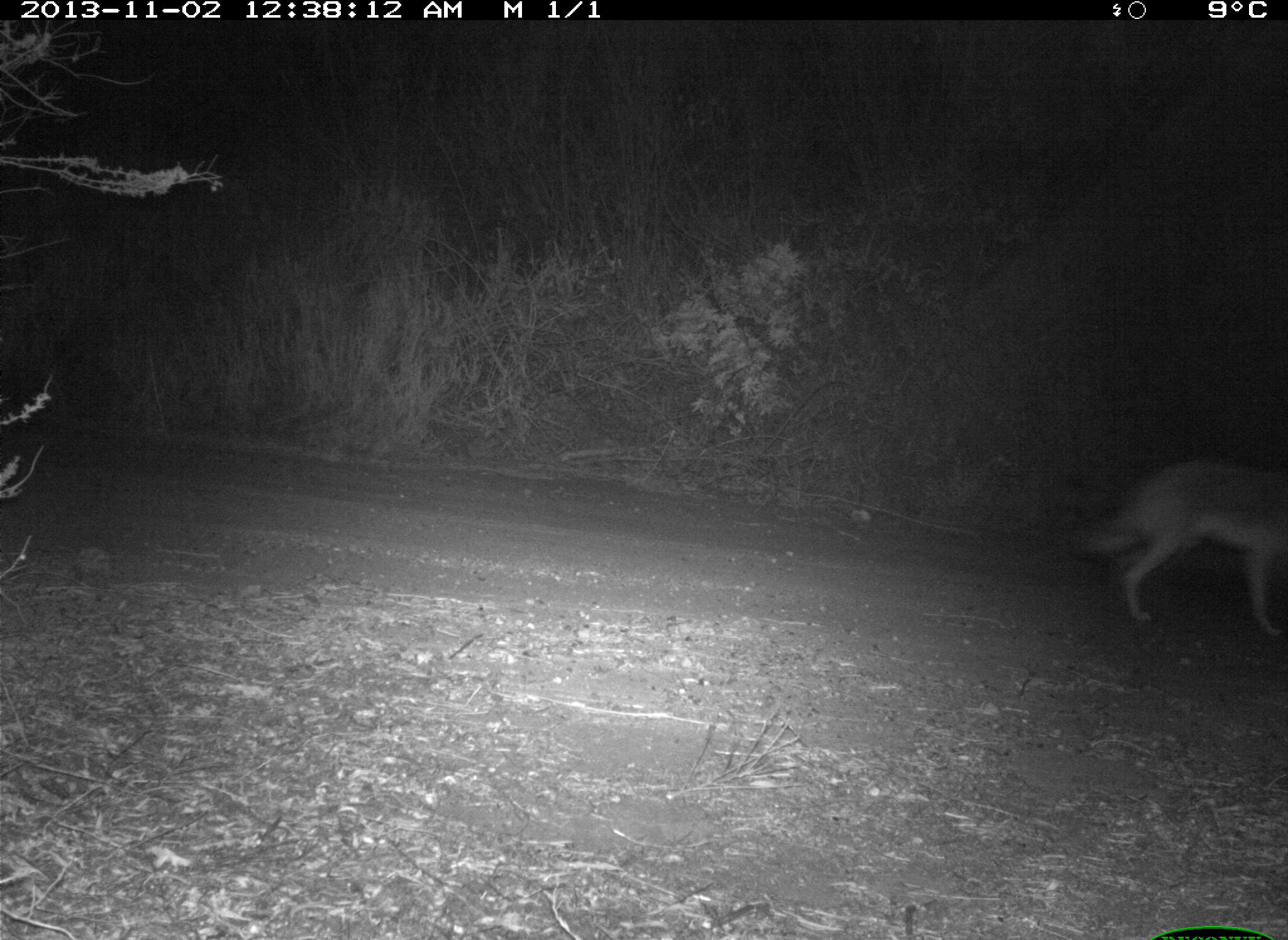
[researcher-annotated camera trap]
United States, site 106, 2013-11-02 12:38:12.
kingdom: Animalia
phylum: Chordata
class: Mammalia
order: Carnivora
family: Canidae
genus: Canis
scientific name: Canis latrans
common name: coyote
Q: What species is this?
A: Coyote (Canis latrans).